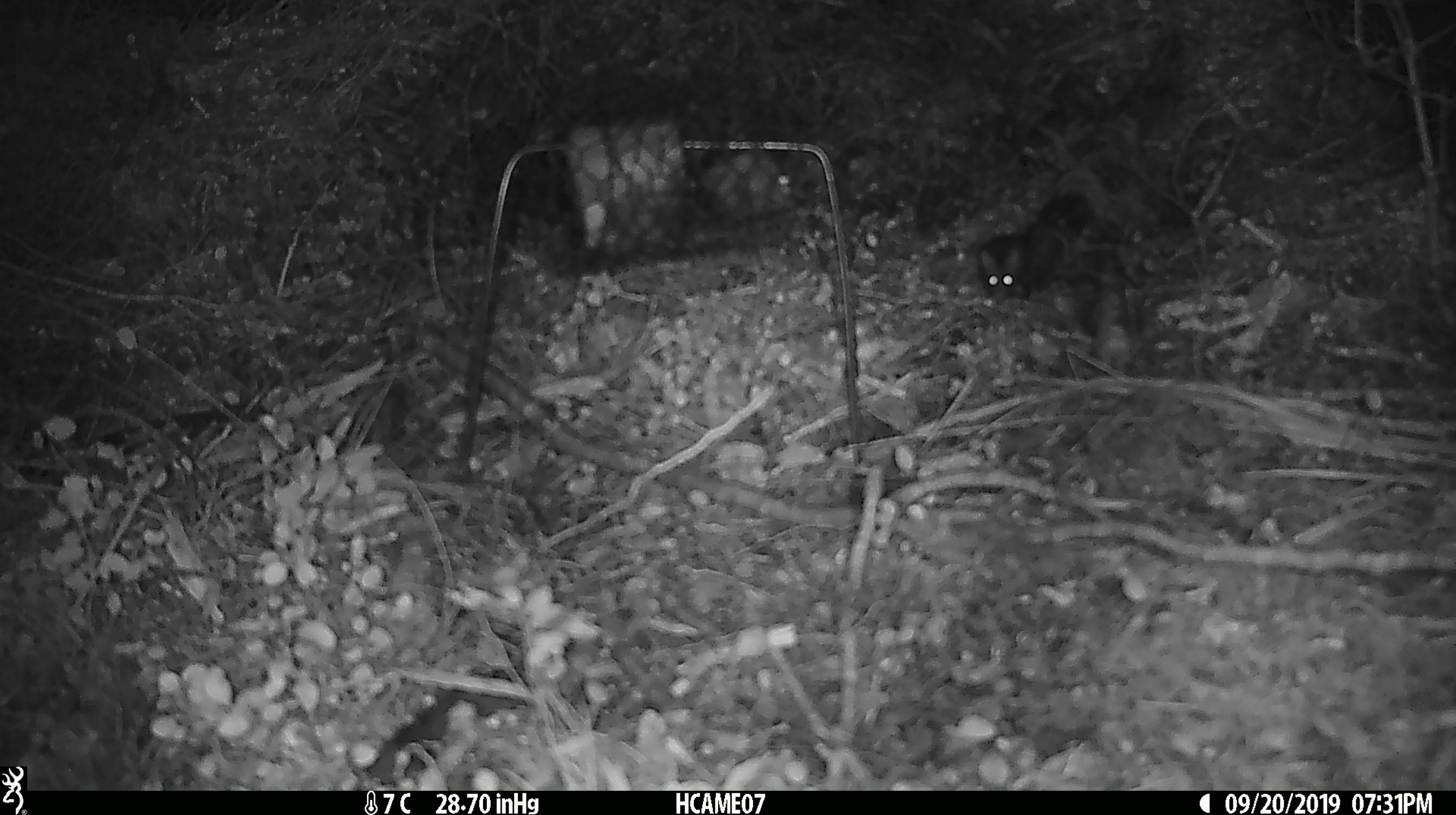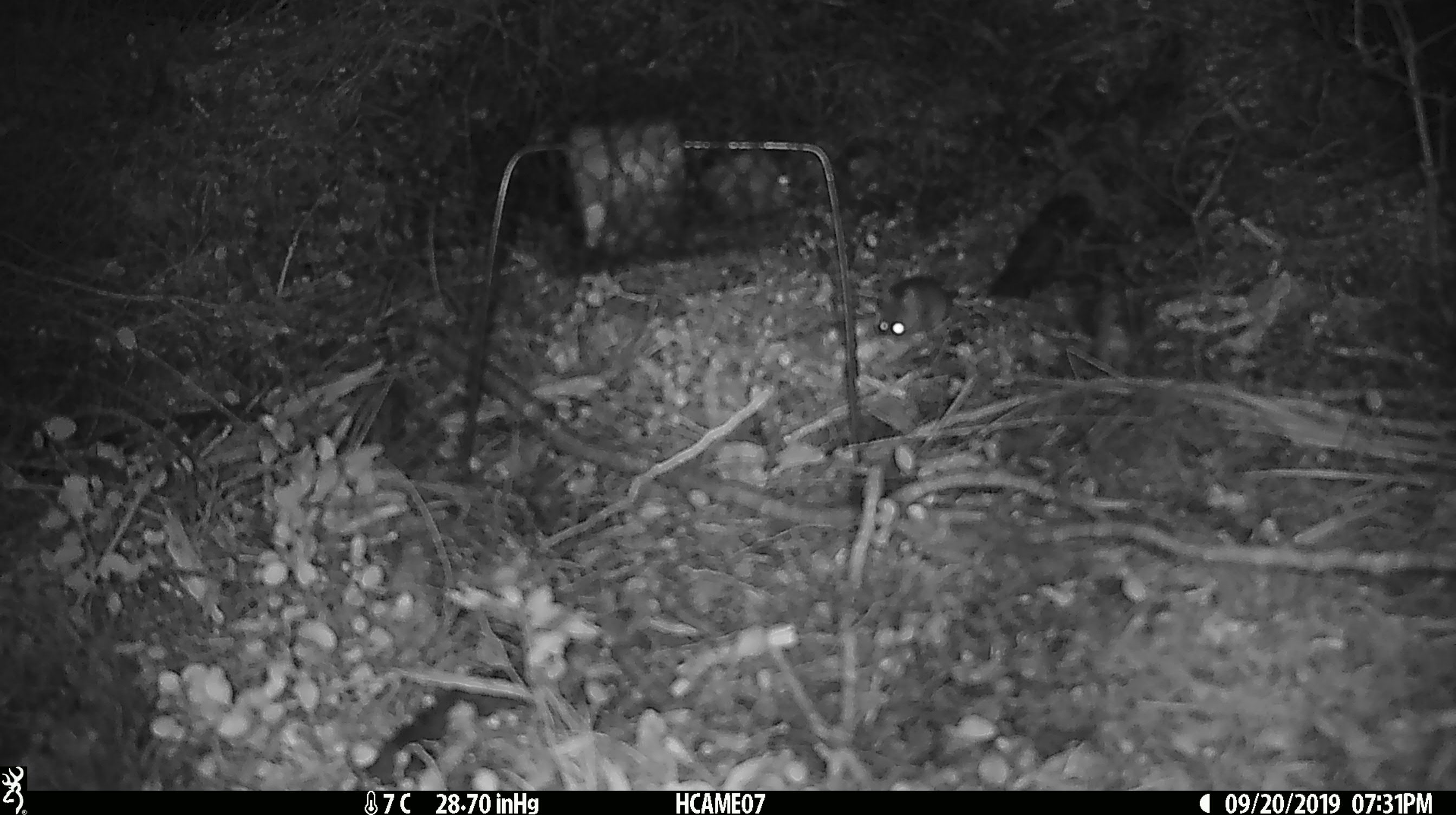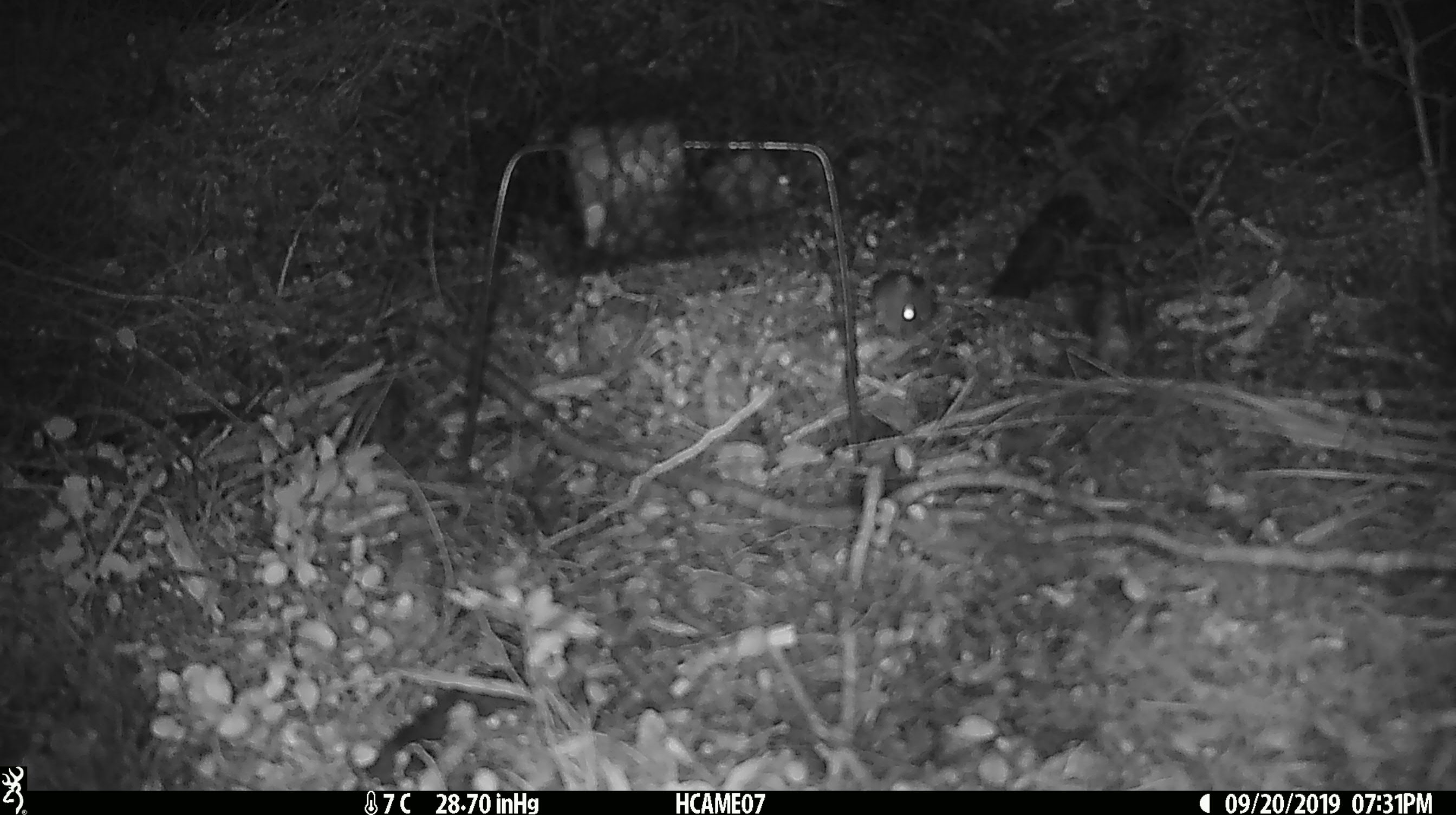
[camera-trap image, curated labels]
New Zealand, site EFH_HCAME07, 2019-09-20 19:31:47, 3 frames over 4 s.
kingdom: Animalia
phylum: Chordata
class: Mammalia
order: Rodentia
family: Muridae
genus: Mus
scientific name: Mus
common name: mouse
Mouse (Mus).